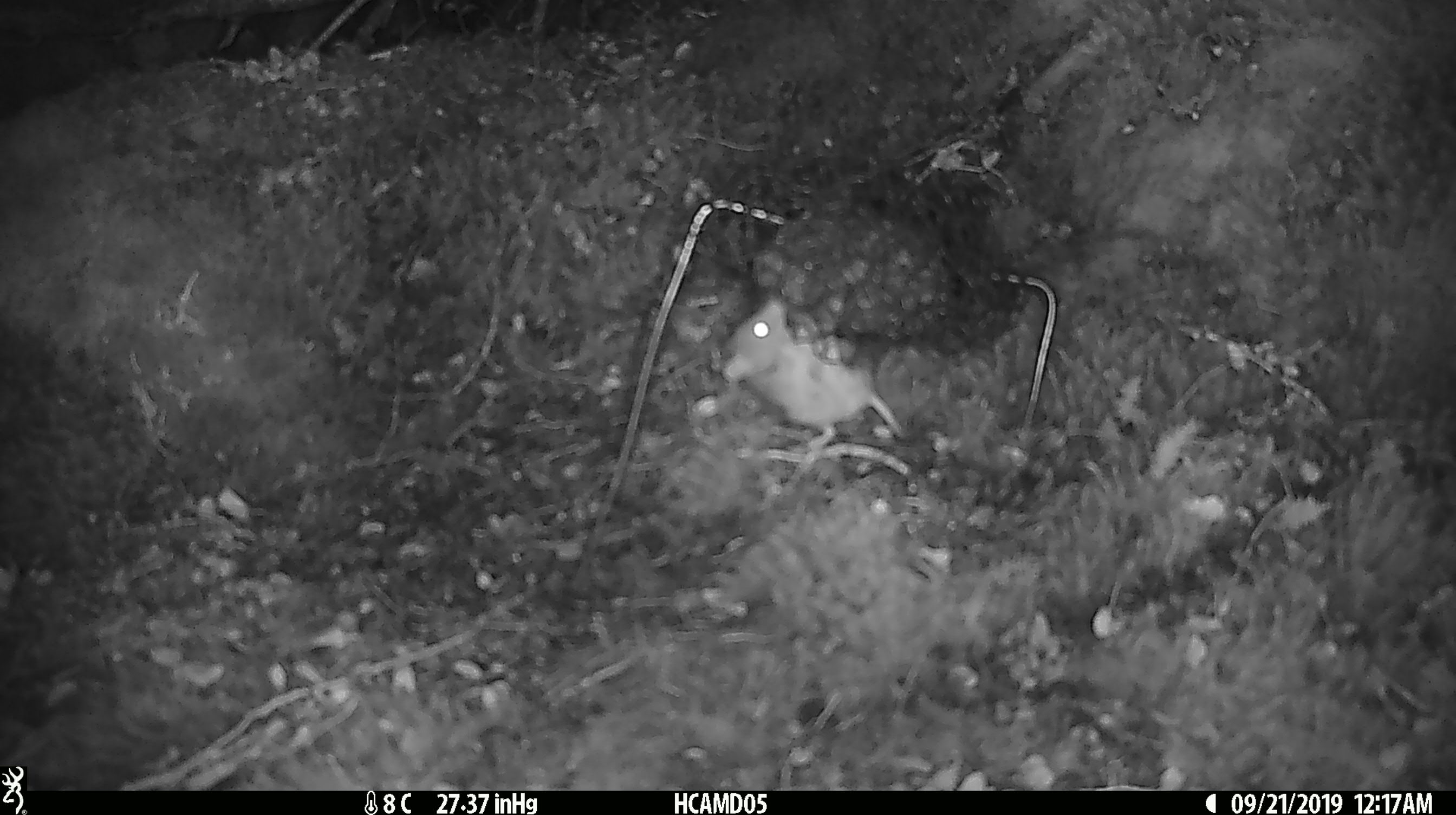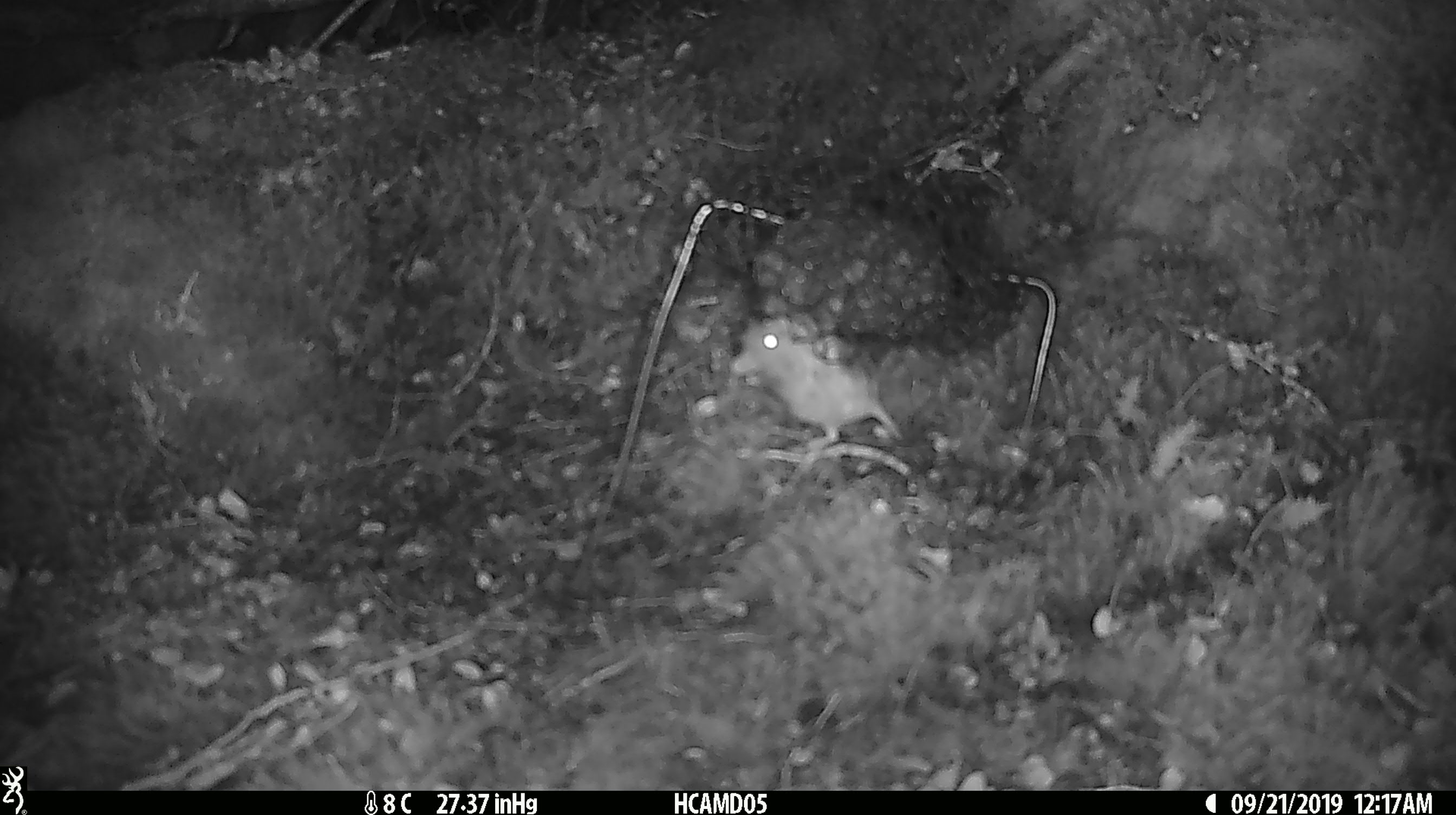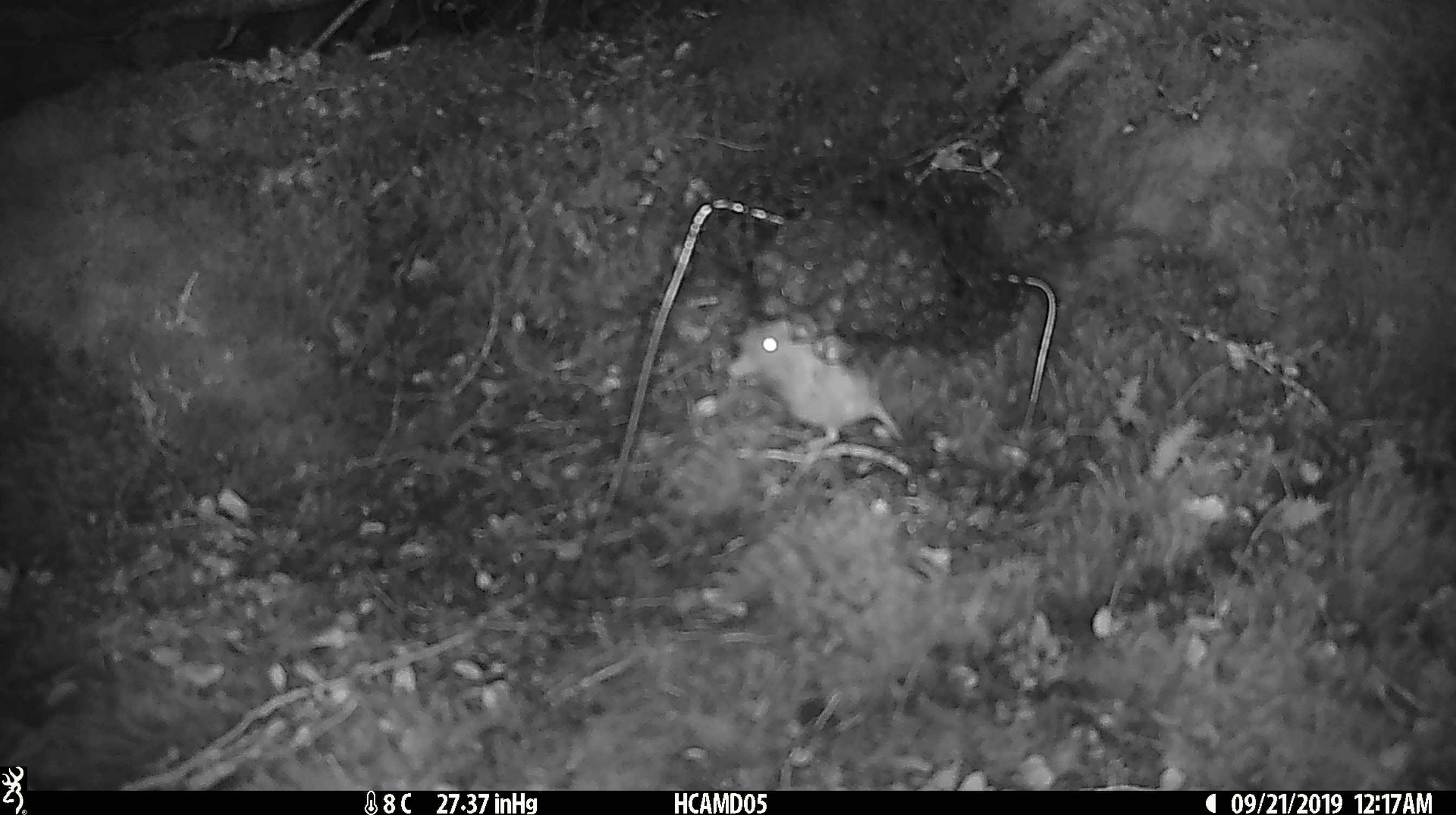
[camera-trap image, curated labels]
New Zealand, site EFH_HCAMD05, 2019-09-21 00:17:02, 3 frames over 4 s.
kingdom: Animalia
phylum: Chordata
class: Mammalia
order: Rodentia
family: Muridae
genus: Mus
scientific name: Mus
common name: mouse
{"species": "mouse (Mus)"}